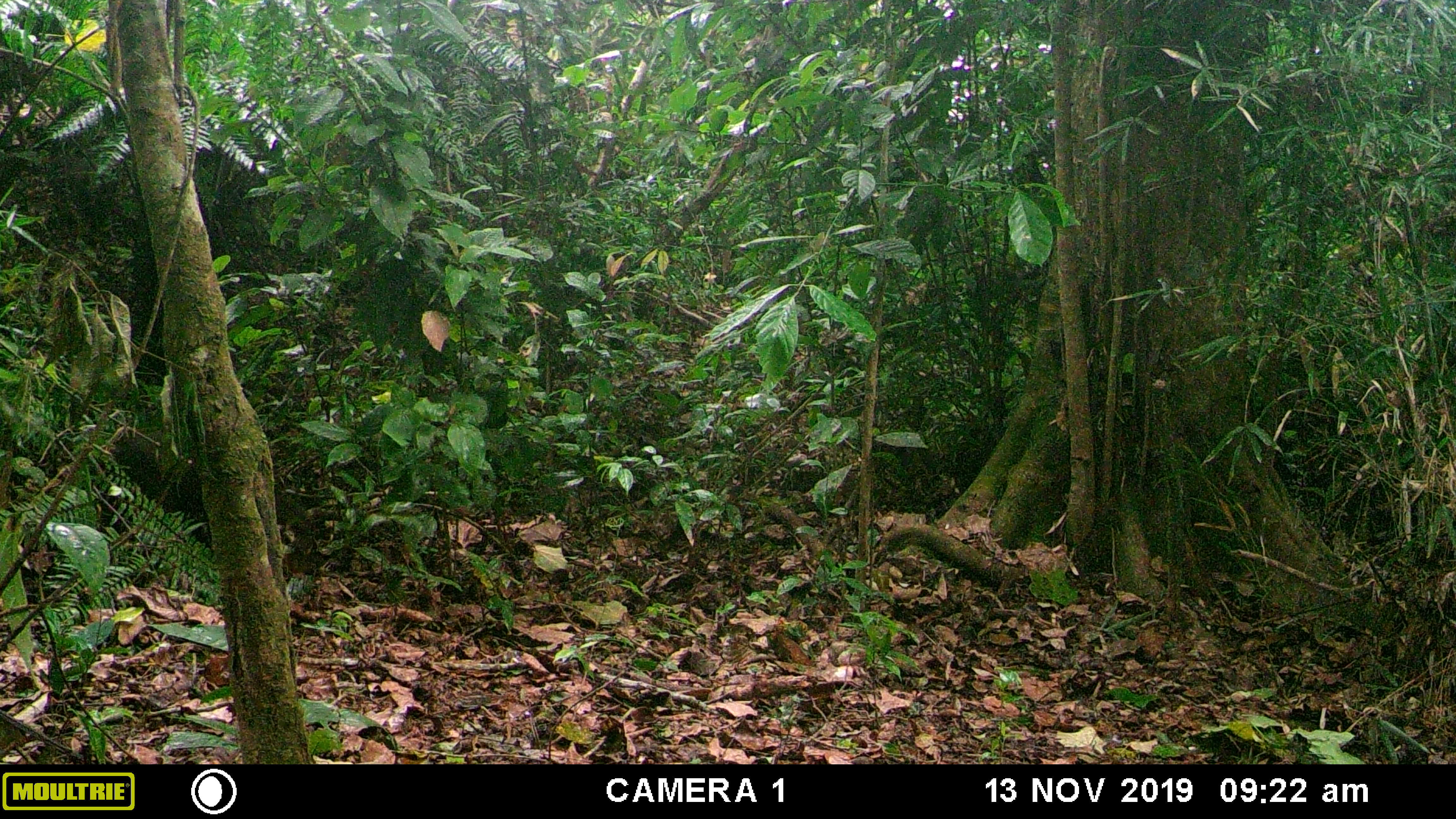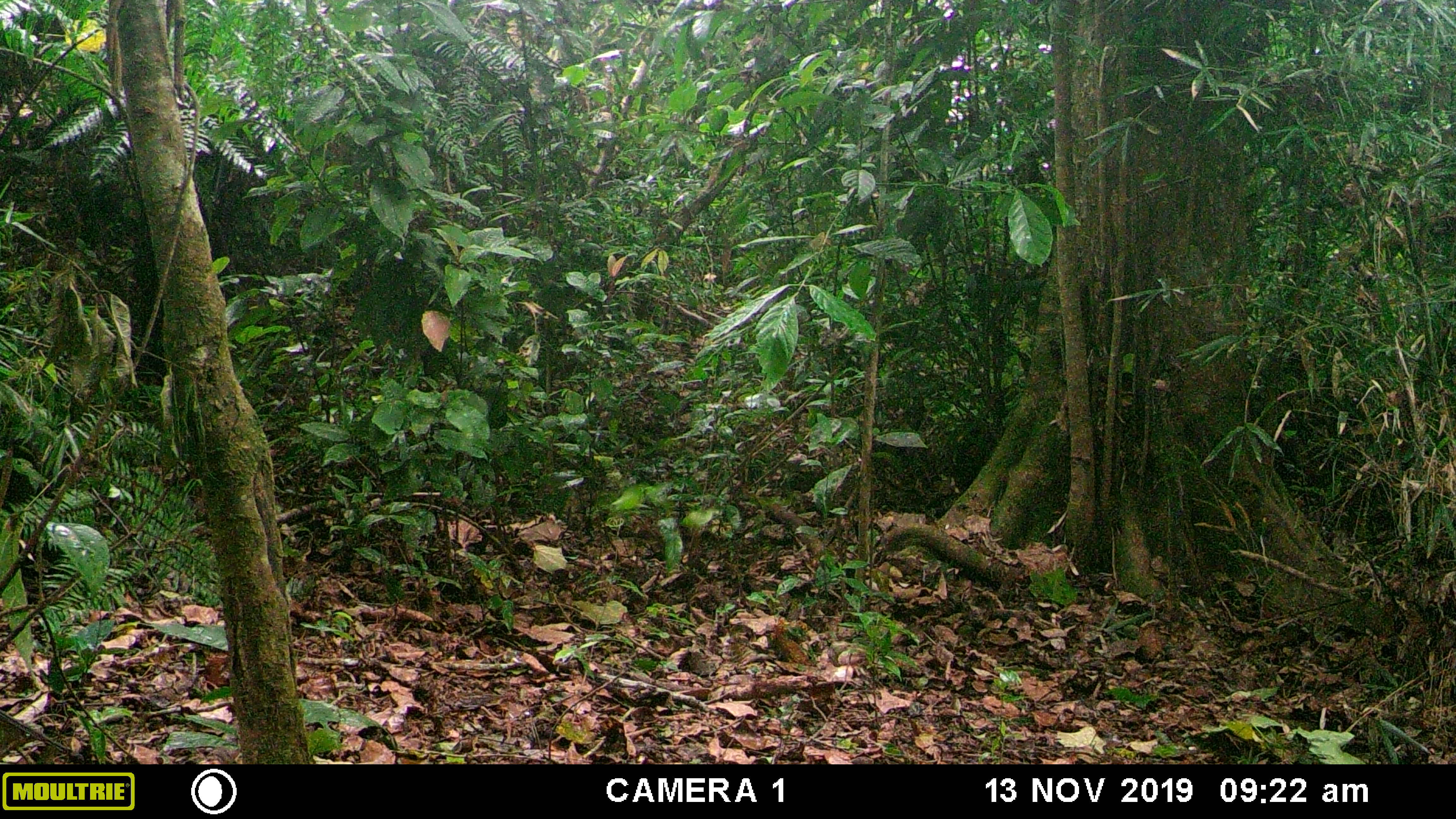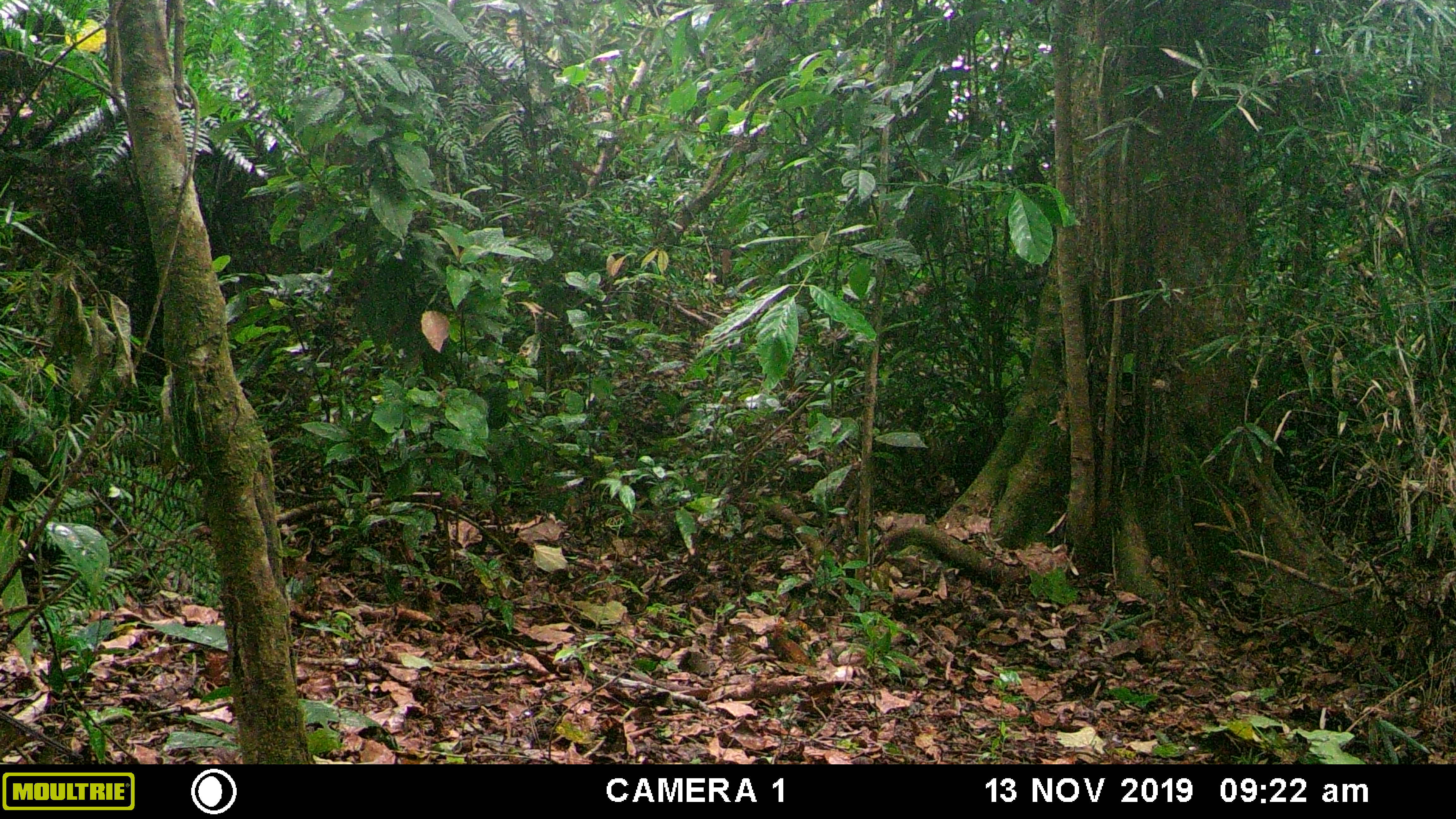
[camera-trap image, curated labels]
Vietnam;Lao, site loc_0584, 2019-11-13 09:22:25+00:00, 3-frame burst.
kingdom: Animalia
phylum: Chordata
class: Mammalia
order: Primates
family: Cercopithecidae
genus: Macaca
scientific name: Macaca arctoides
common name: stump-tailed macaque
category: stump tailed macaque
Stump tailed macaque (stump-tailed macaque) (Macaca arctoides). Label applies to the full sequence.